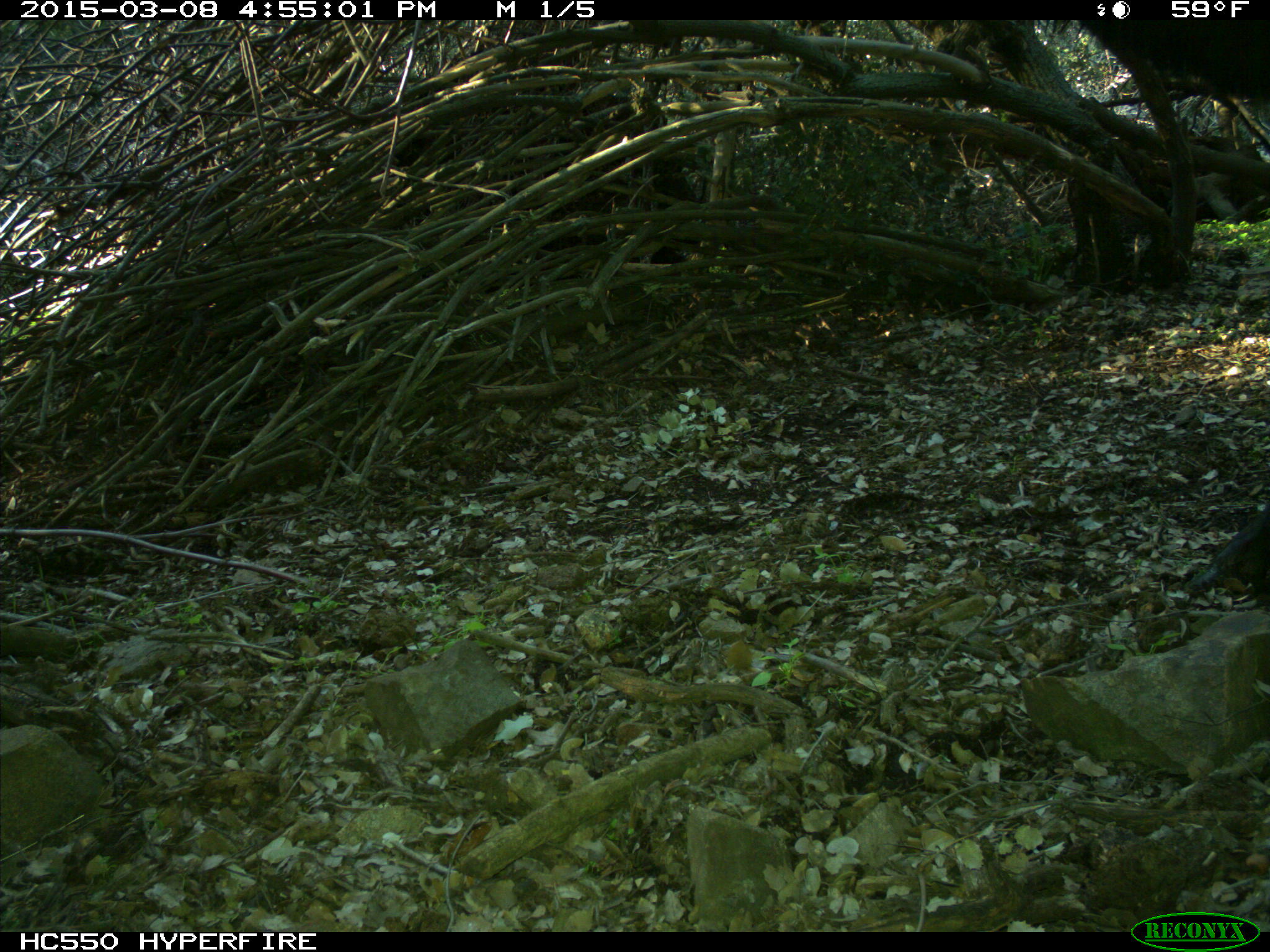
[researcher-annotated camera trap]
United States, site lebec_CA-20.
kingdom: Animalia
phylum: Chordata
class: Mammalia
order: Artiodactyla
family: Cervidae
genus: Cervus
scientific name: Cervus canadensis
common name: elk